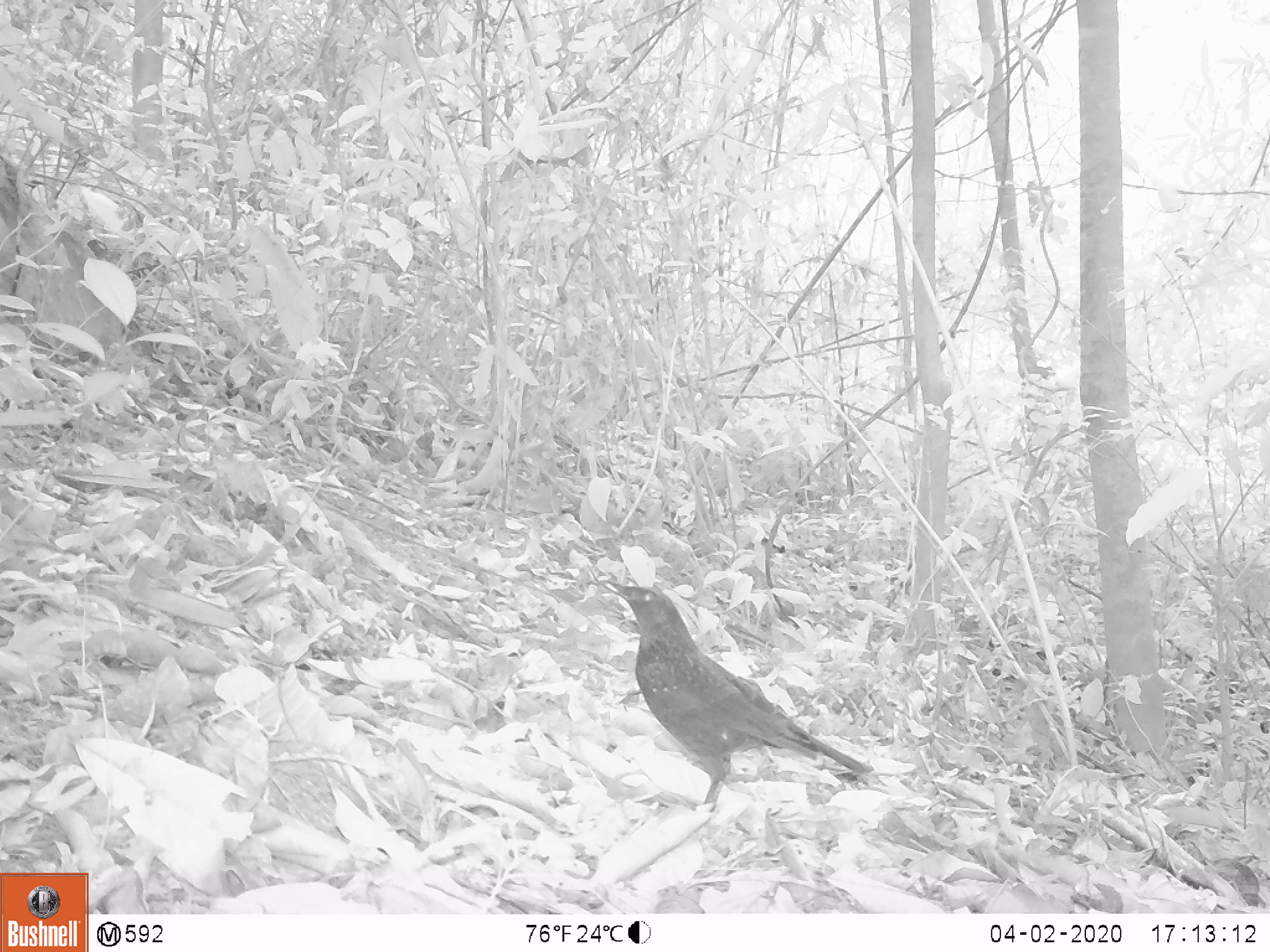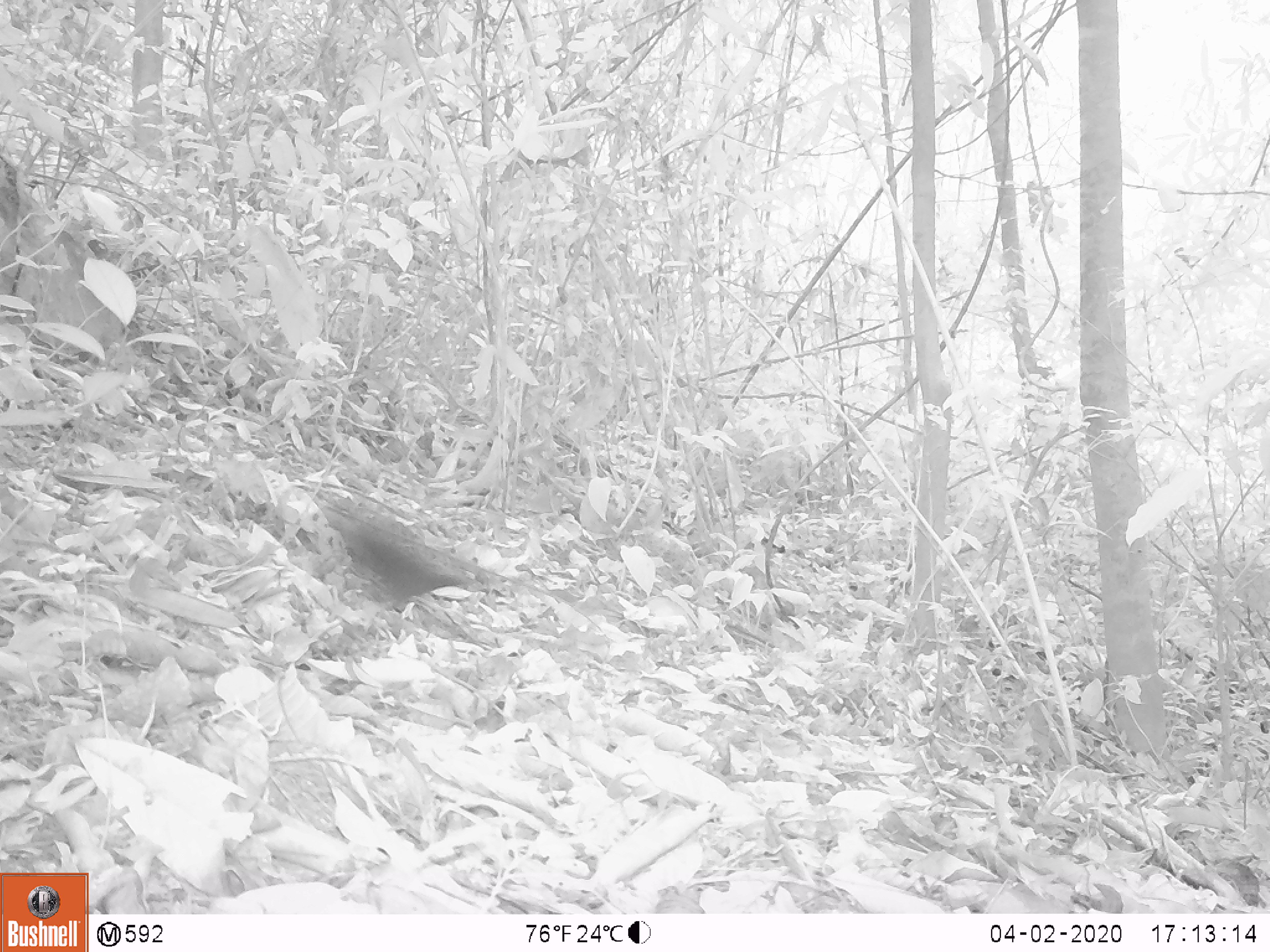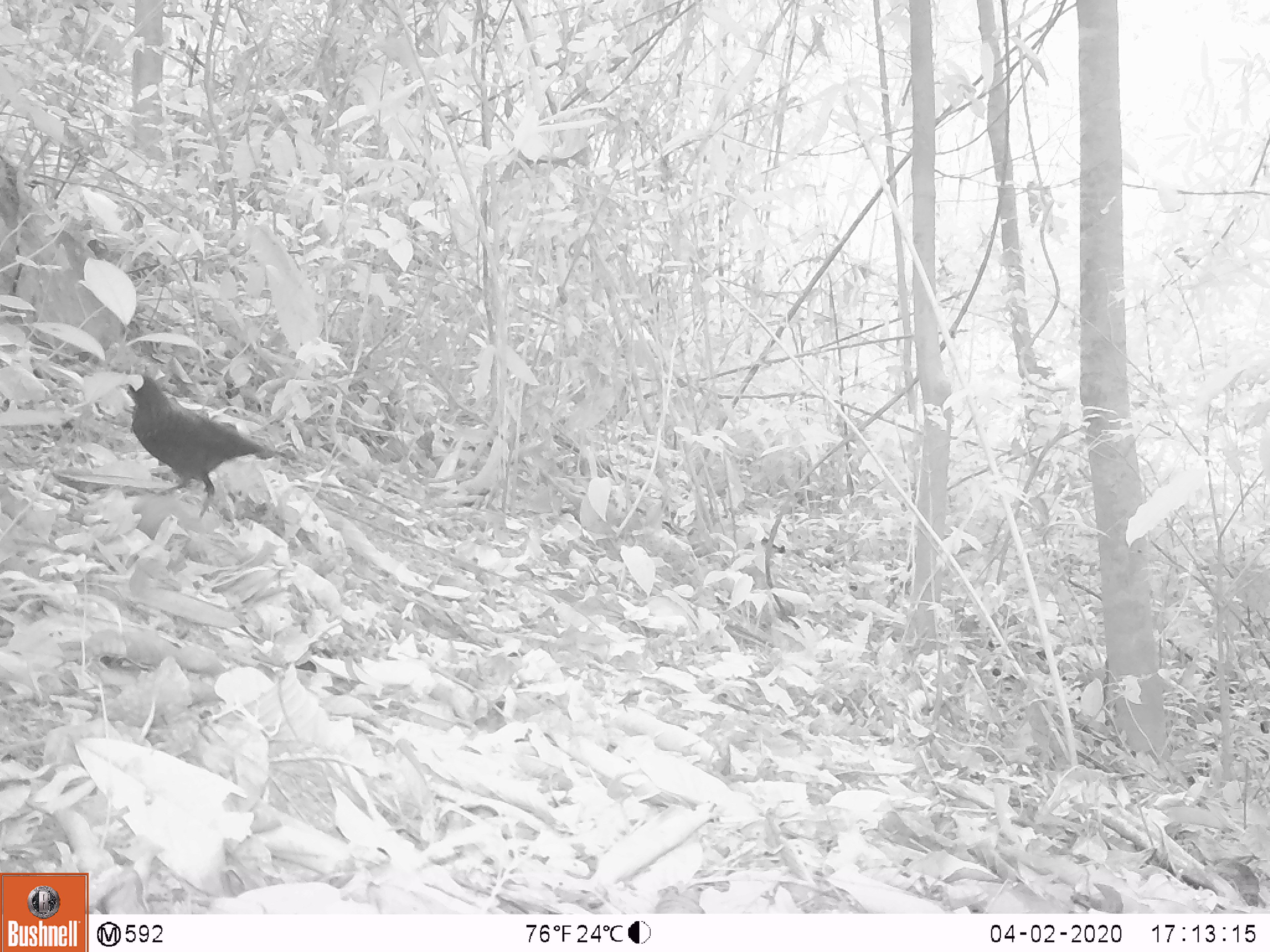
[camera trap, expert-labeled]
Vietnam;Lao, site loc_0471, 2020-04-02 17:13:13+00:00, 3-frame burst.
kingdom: Animalia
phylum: Chordata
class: Aves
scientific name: Aves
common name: bird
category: unidentified bird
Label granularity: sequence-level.